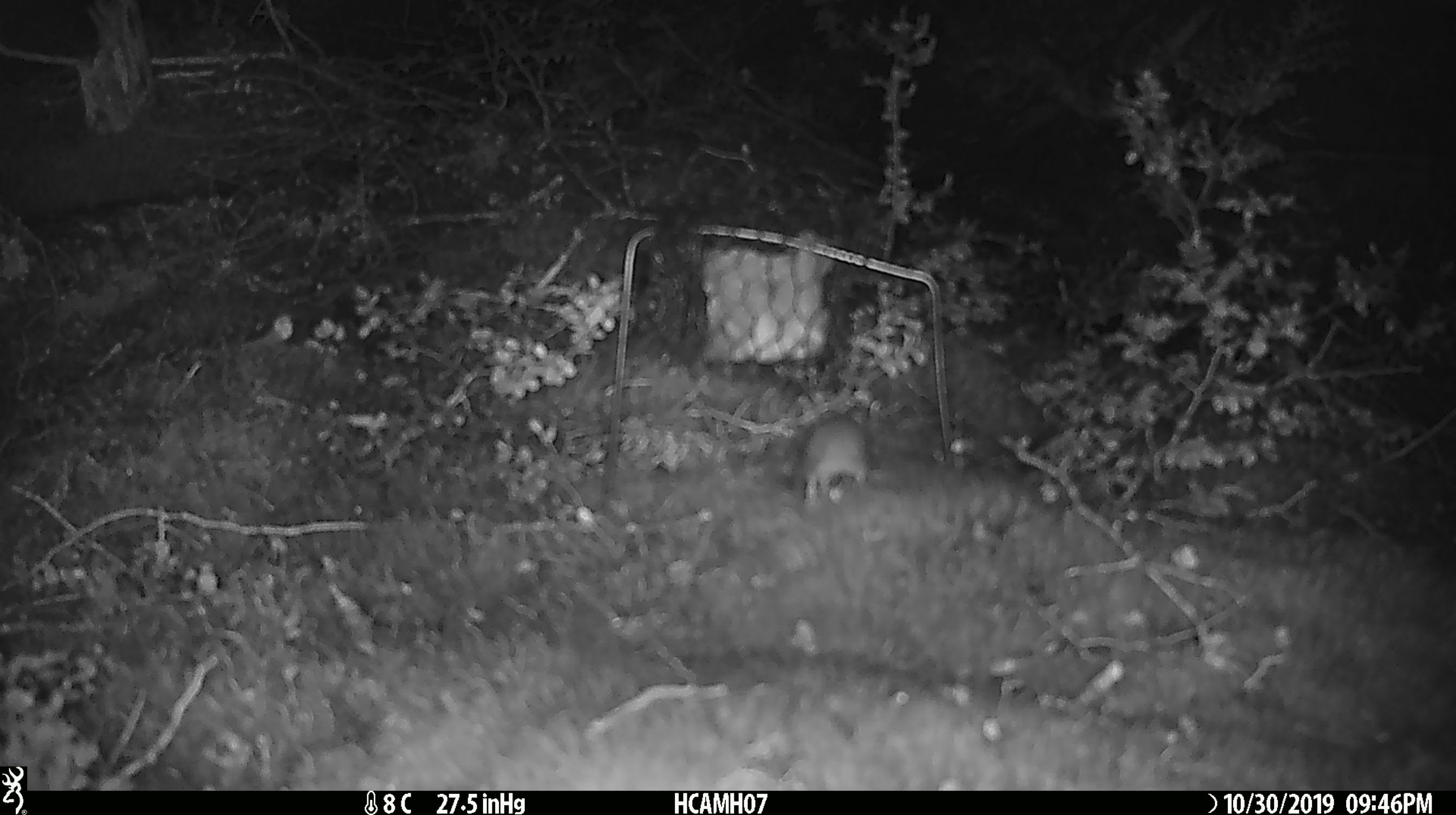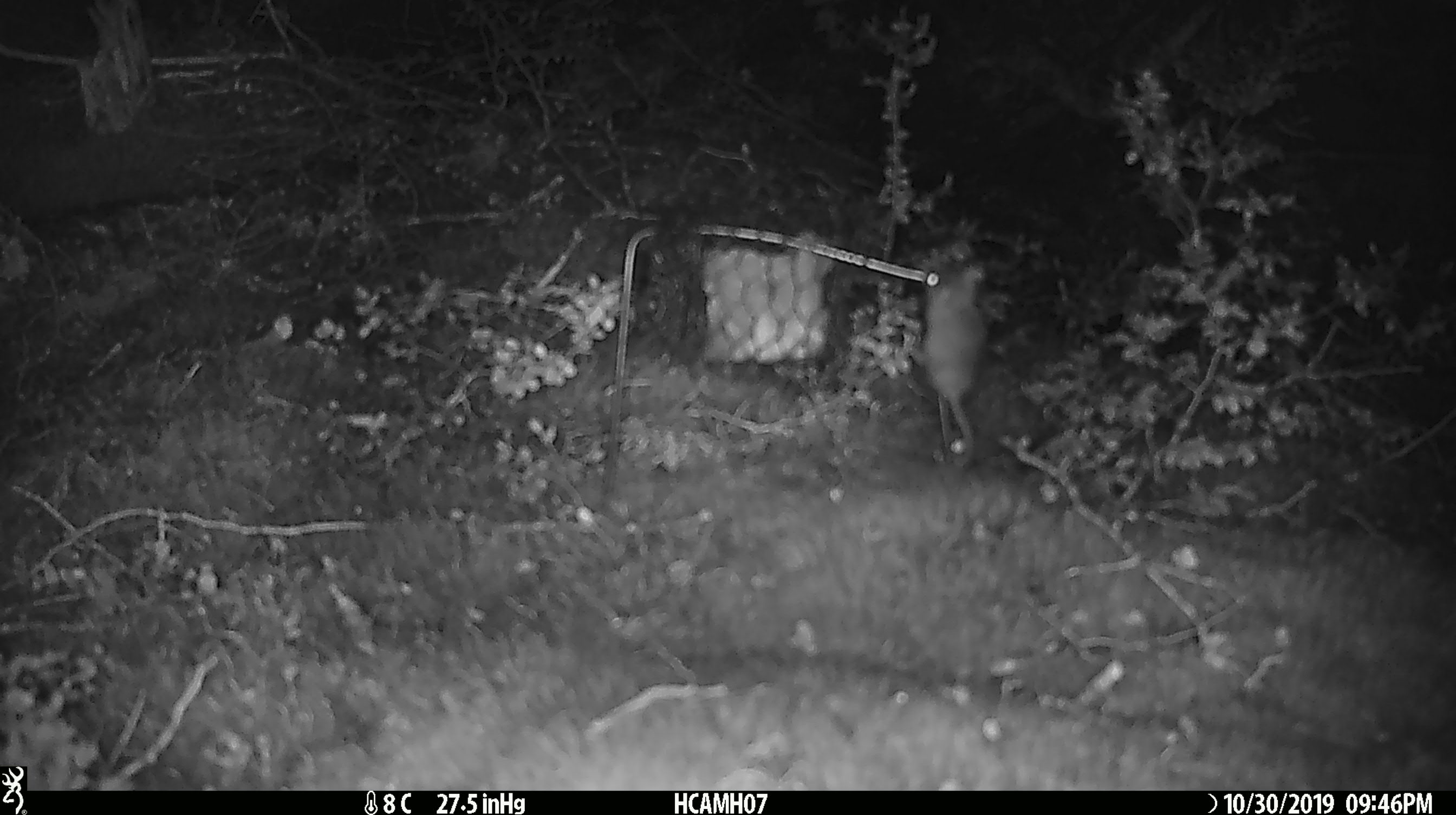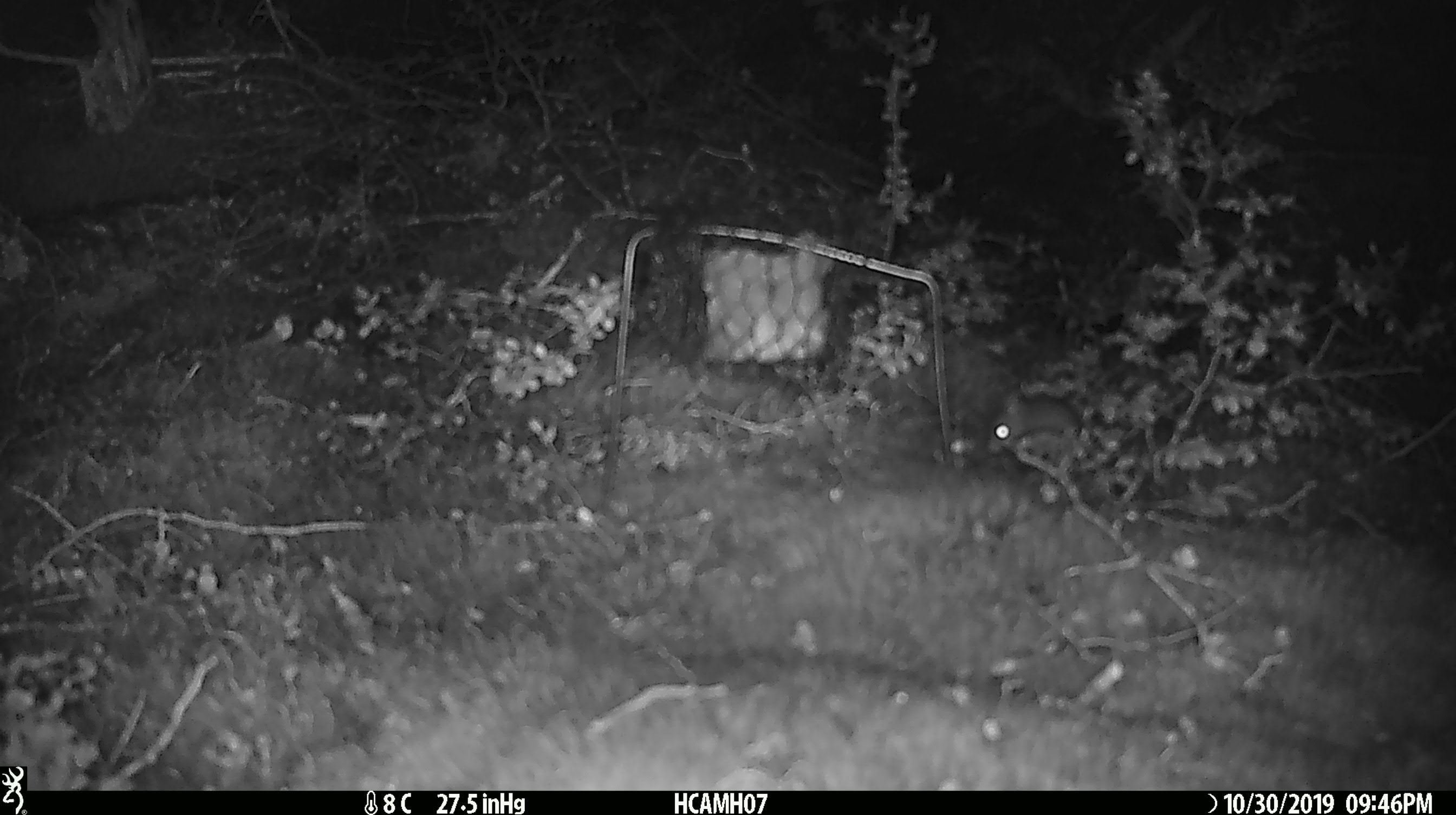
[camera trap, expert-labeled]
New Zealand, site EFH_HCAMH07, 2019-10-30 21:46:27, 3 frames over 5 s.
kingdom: Animalia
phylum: Chordata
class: Mammalia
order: Rodentia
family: Muridae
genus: Mus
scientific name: Mus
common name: mouse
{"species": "mouse (Mus)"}